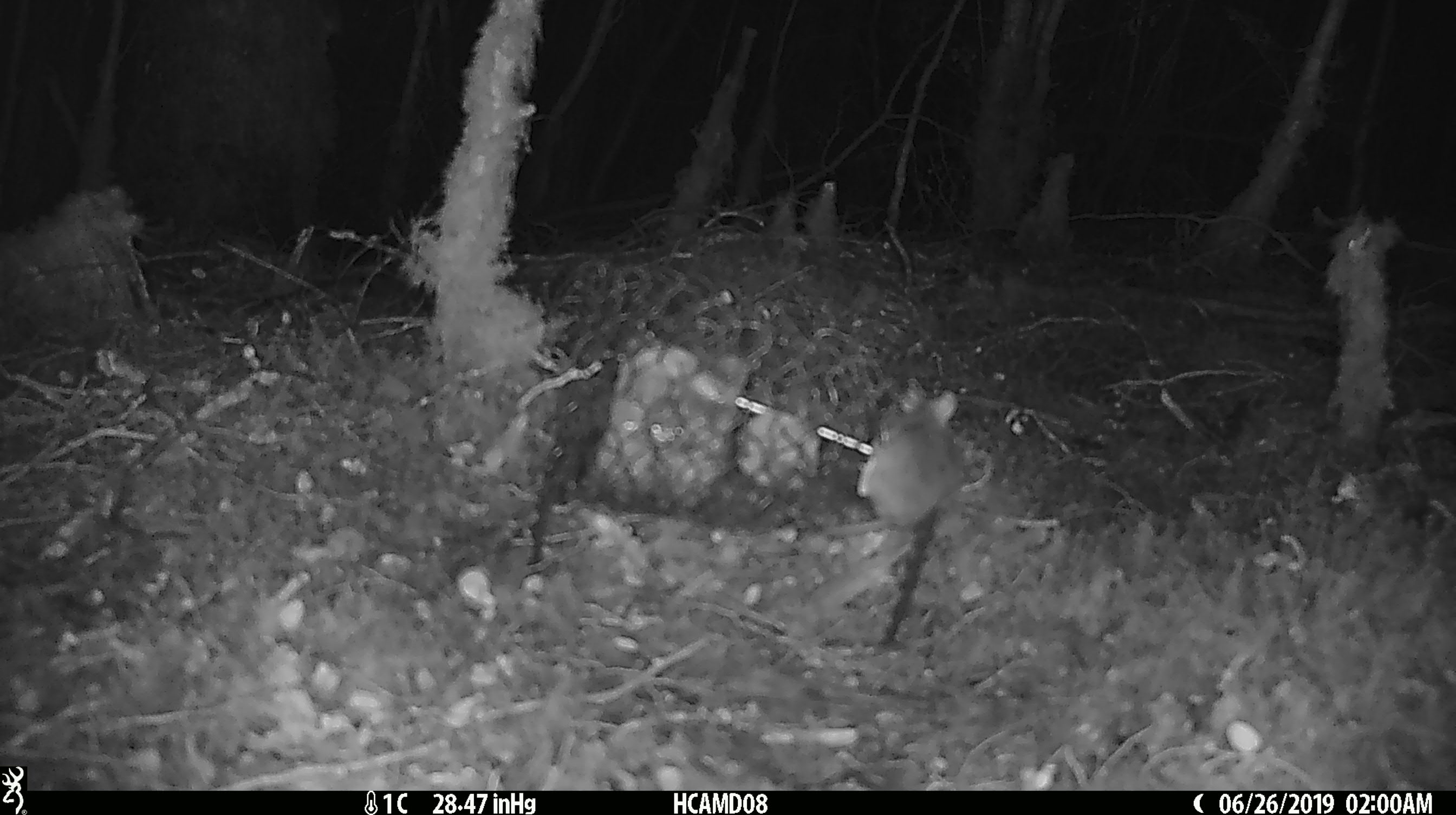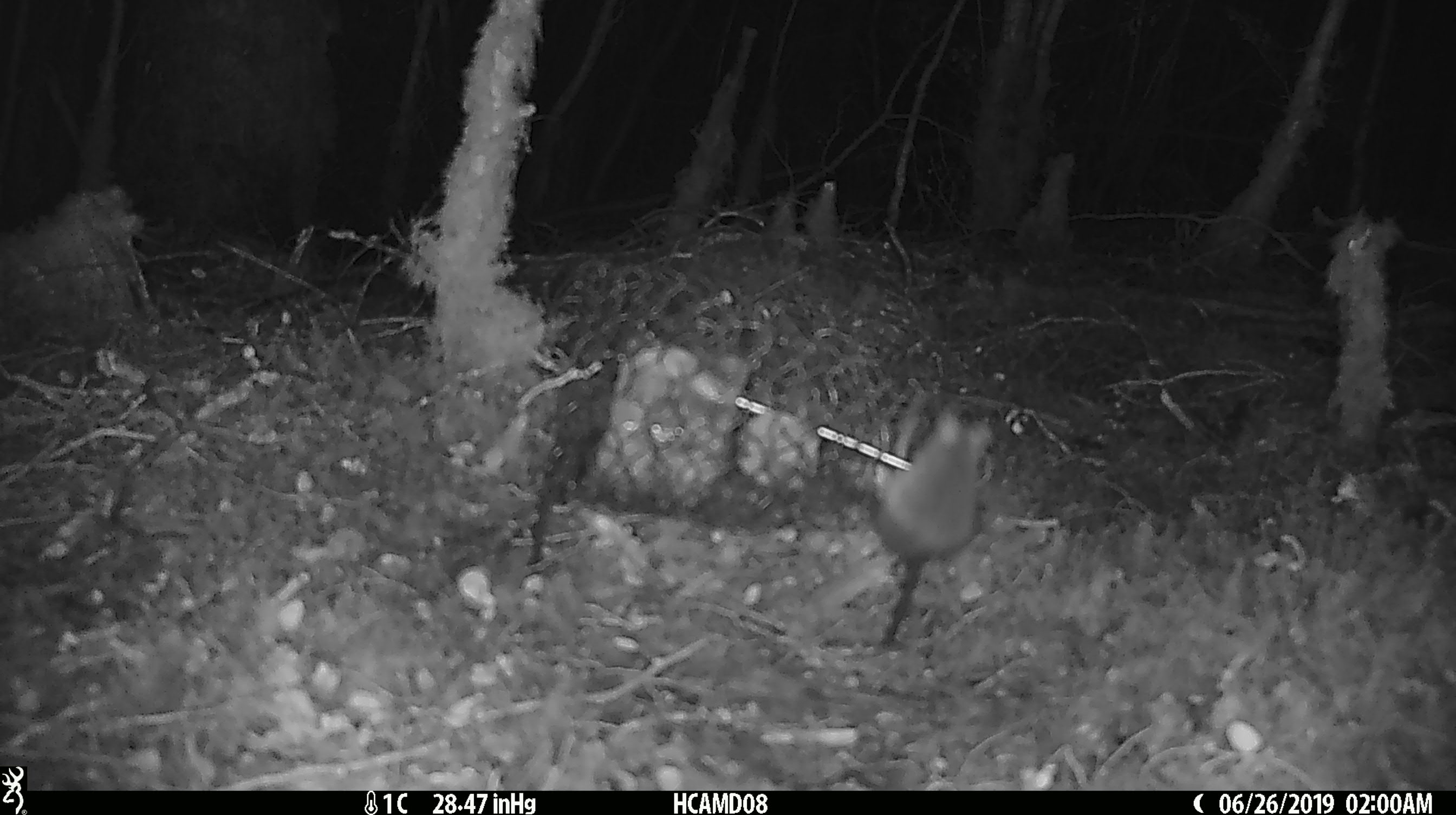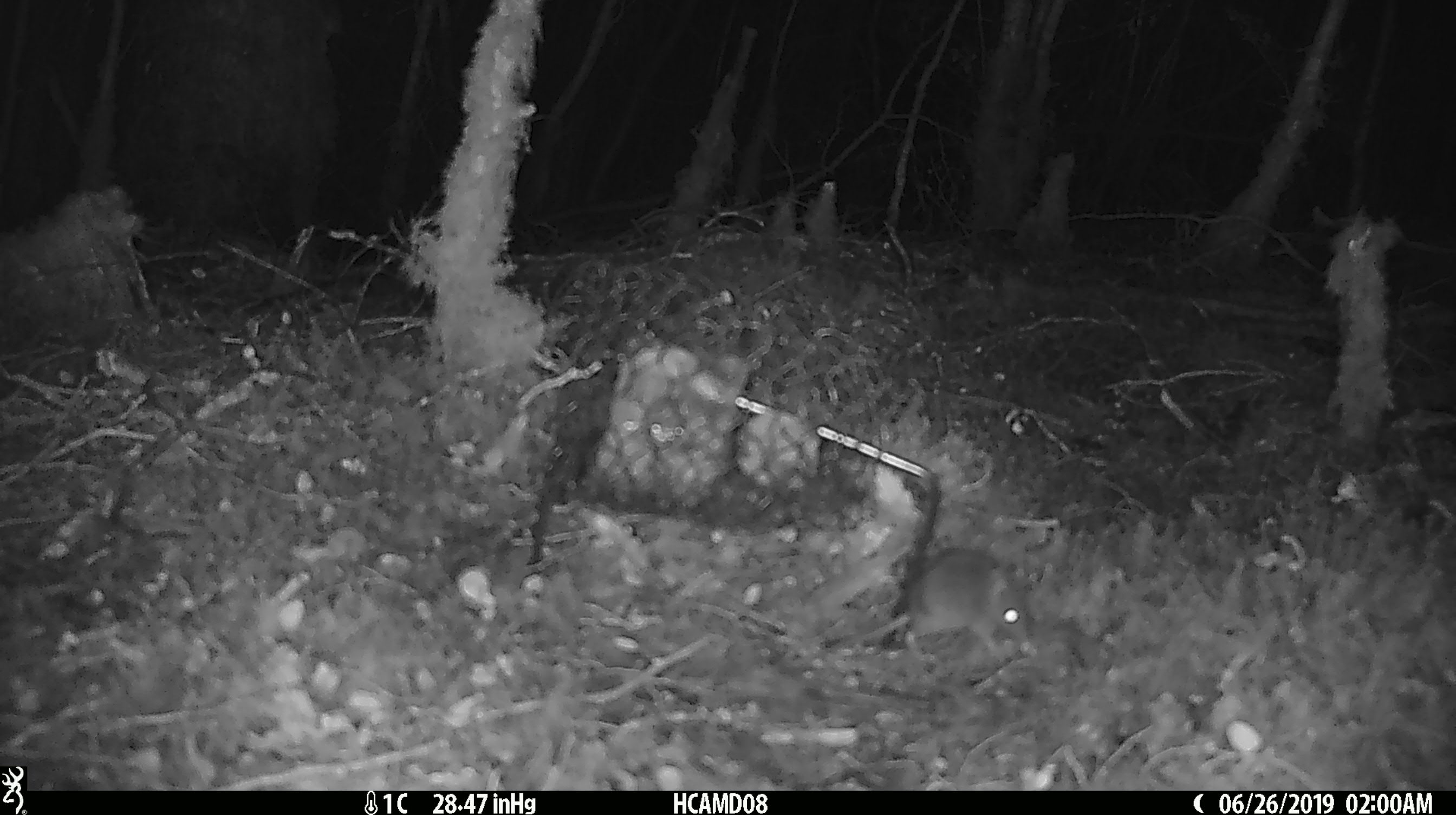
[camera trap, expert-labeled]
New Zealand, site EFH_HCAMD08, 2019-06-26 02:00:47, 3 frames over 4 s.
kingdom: Animalia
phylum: Chordata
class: Mammalia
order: Rodentia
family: Muridae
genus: Mus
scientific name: Mus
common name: mouse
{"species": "mouse (Mus)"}